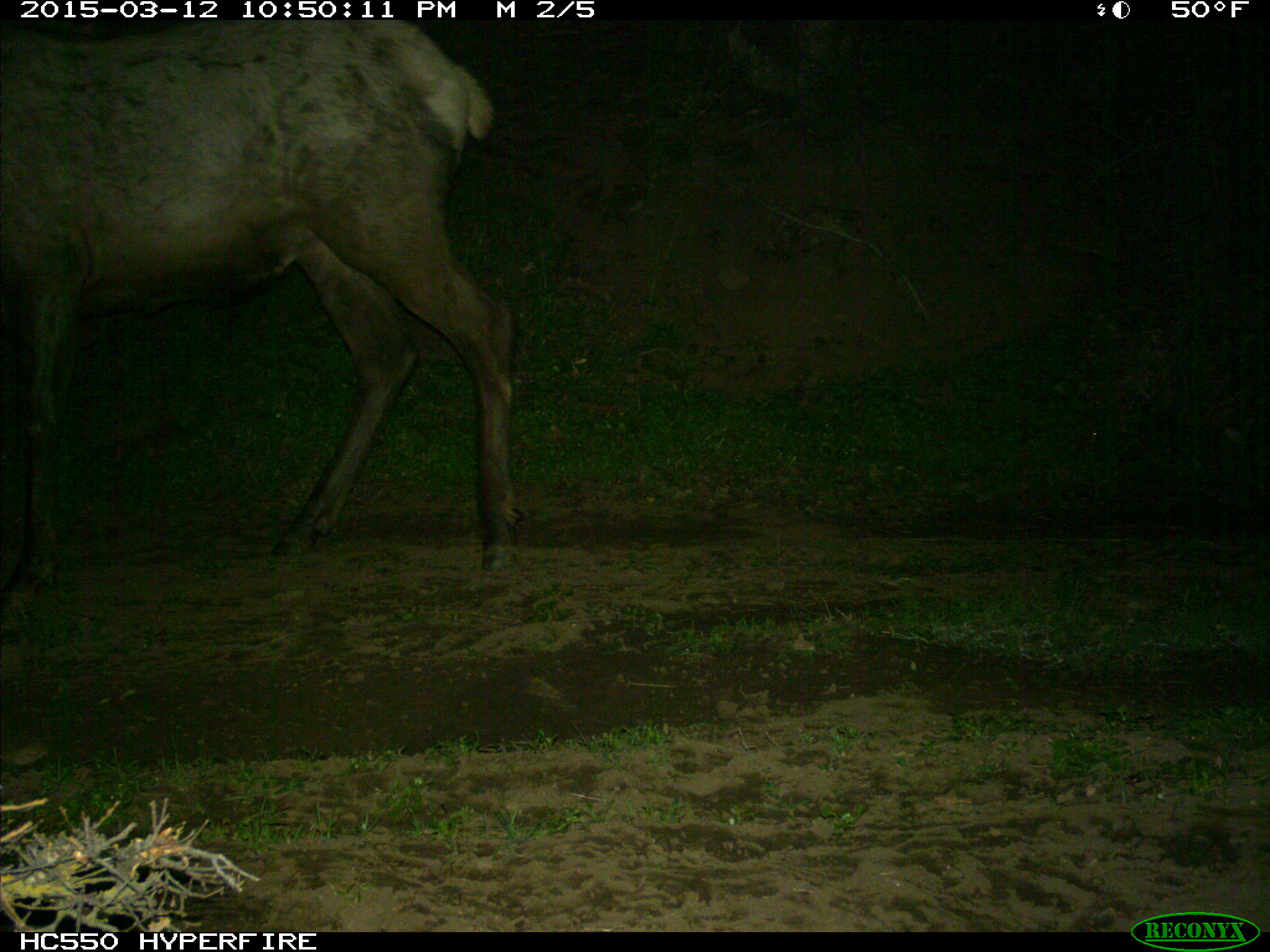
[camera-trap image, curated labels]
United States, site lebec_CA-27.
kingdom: Animalia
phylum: Chordata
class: Mammalia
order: Artiodactyla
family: Cervidae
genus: Cervus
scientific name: Cervus canadensis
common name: elk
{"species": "Cervus canadensis (elk)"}